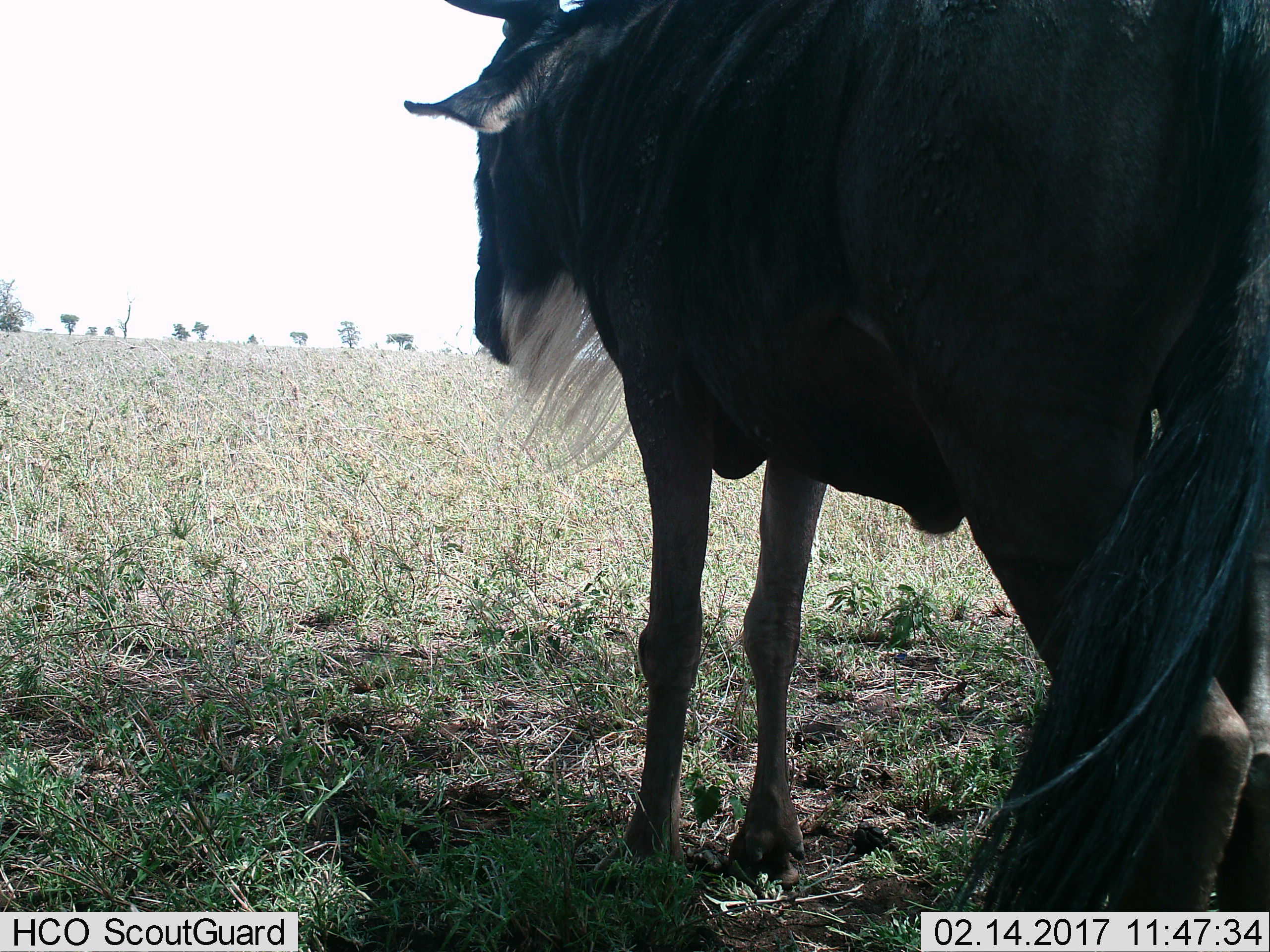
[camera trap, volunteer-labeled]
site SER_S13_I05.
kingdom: Animalia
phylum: Chordata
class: Mammalia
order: Artiodactyla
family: Bovidae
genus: Connochaetes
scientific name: Connochaetes taurinus taurinus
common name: blue wildebeest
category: wildebeestblue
Wildebeestblue (blue wildebeest) (Connochaetes taurinus taurinus), count 1. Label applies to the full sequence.